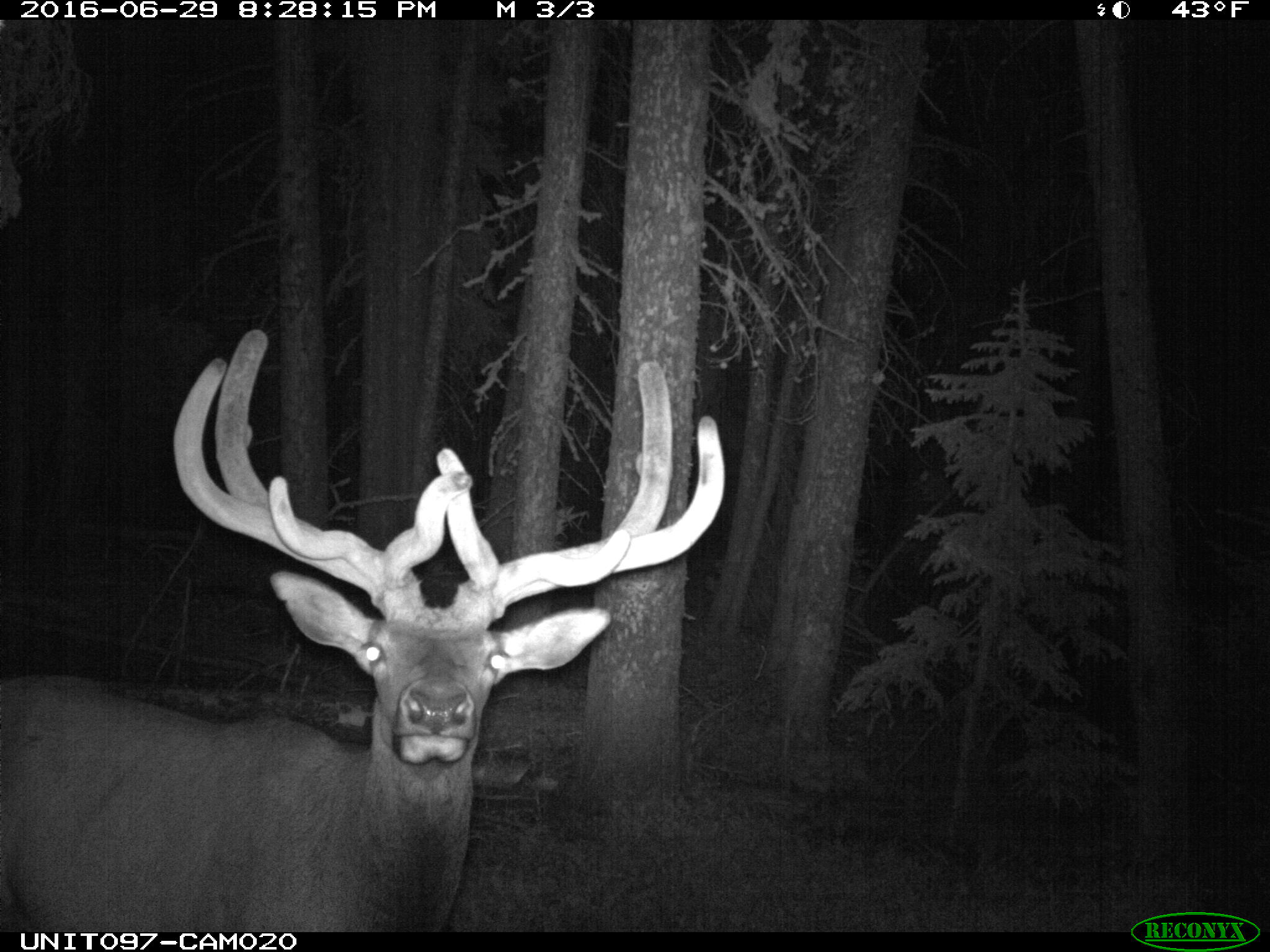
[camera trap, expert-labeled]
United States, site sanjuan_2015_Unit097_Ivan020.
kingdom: Animalia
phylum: Chordata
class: Mammalia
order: Artiodactyla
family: Cervidae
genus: Cervus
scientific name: Cervus elaphus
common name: red deer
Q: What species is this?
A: Cervus elaphus (red deer).